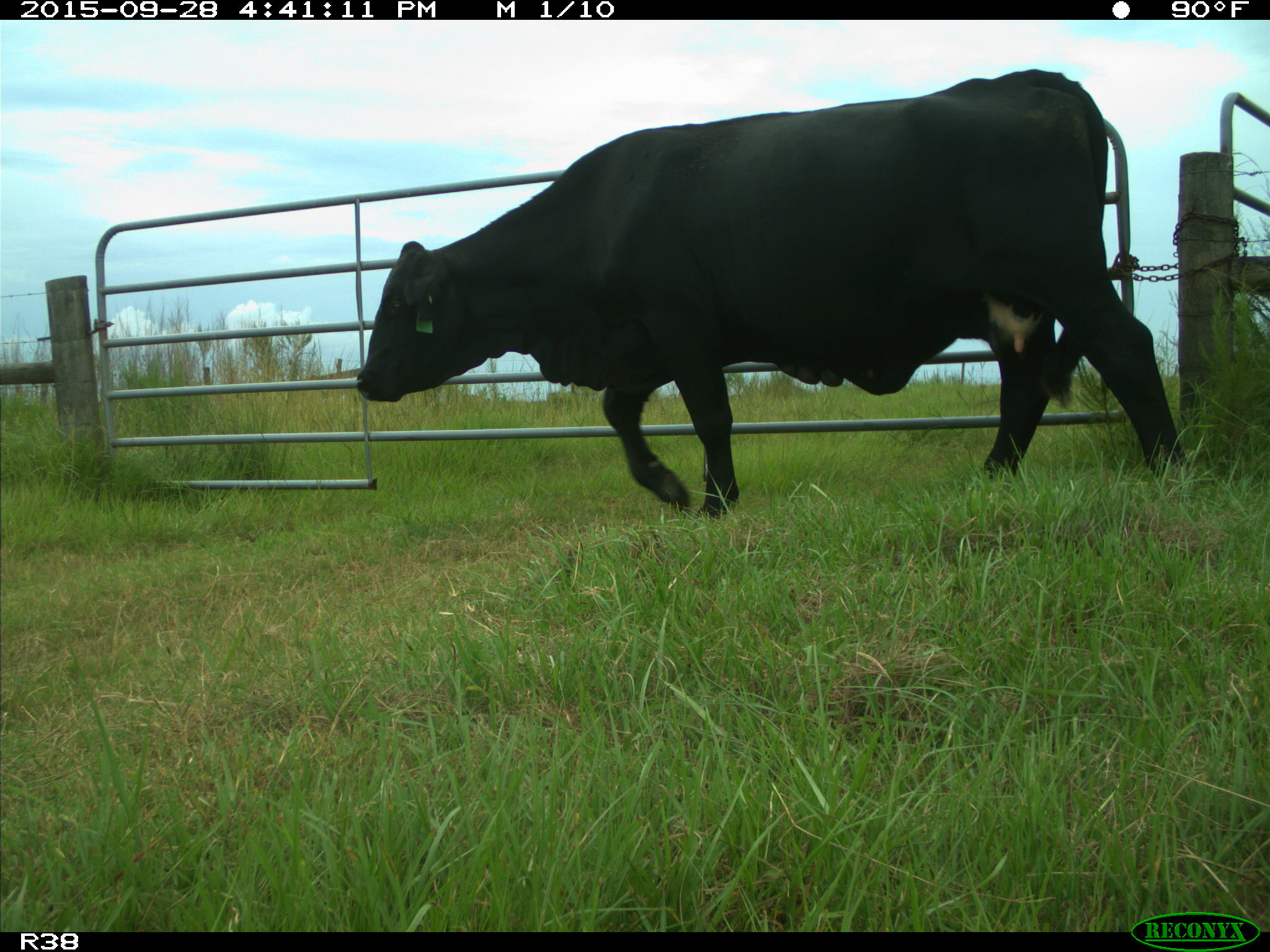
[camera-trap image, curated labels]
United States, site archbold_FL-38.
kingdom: Animalia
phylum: Chordata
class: Mammalia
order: Artiodactyla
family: Bovidae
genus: Bos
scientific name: Bos taurus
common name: domestic cow